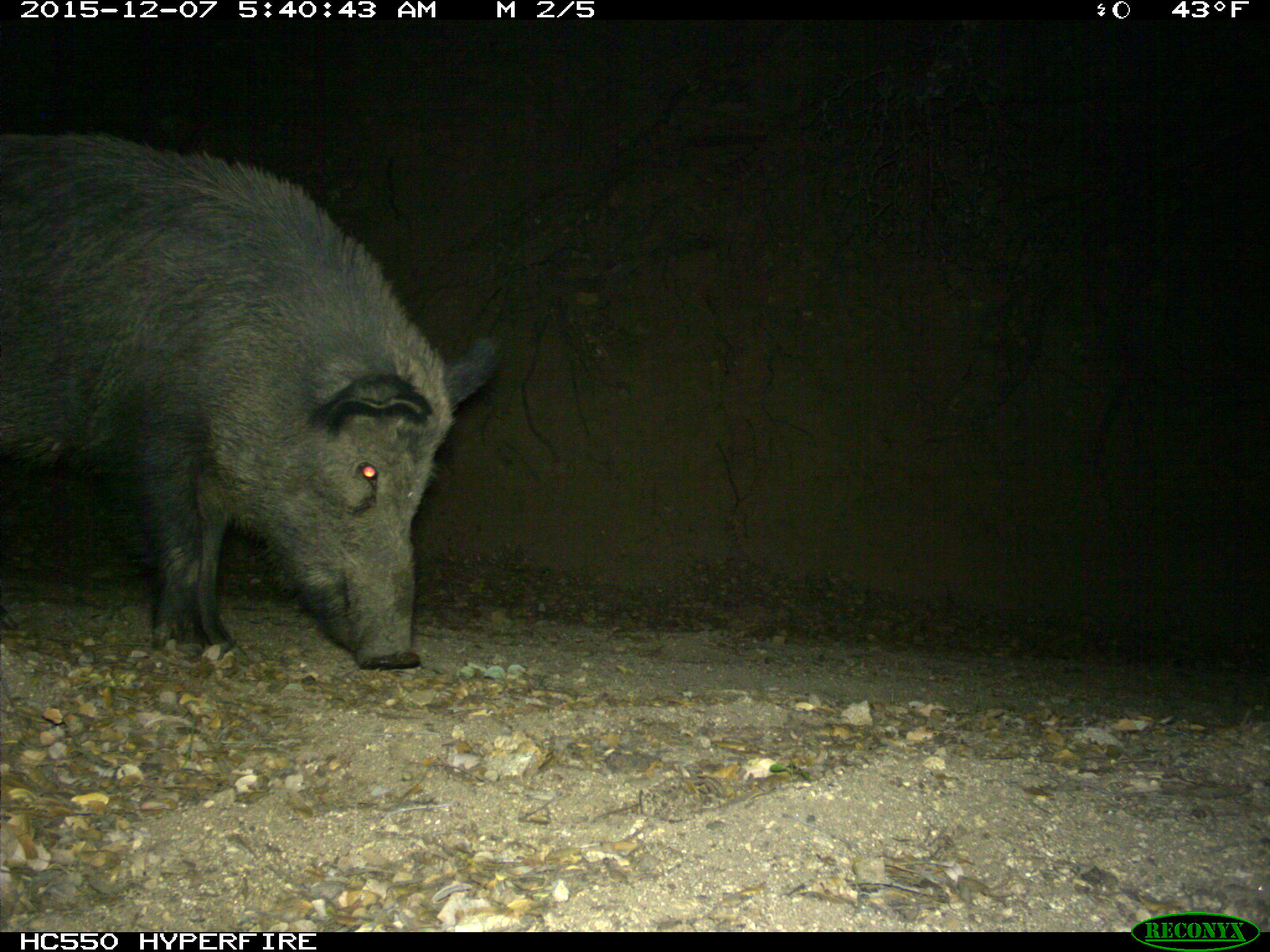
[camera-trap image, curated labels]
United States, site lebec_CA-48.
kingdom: Animalia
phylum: Chordata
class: Mammalia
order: Artiodactyla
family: Suidae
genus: Sus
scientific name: Sus scrofa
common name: wild boar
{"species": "Sus scrofa (wild boar)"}